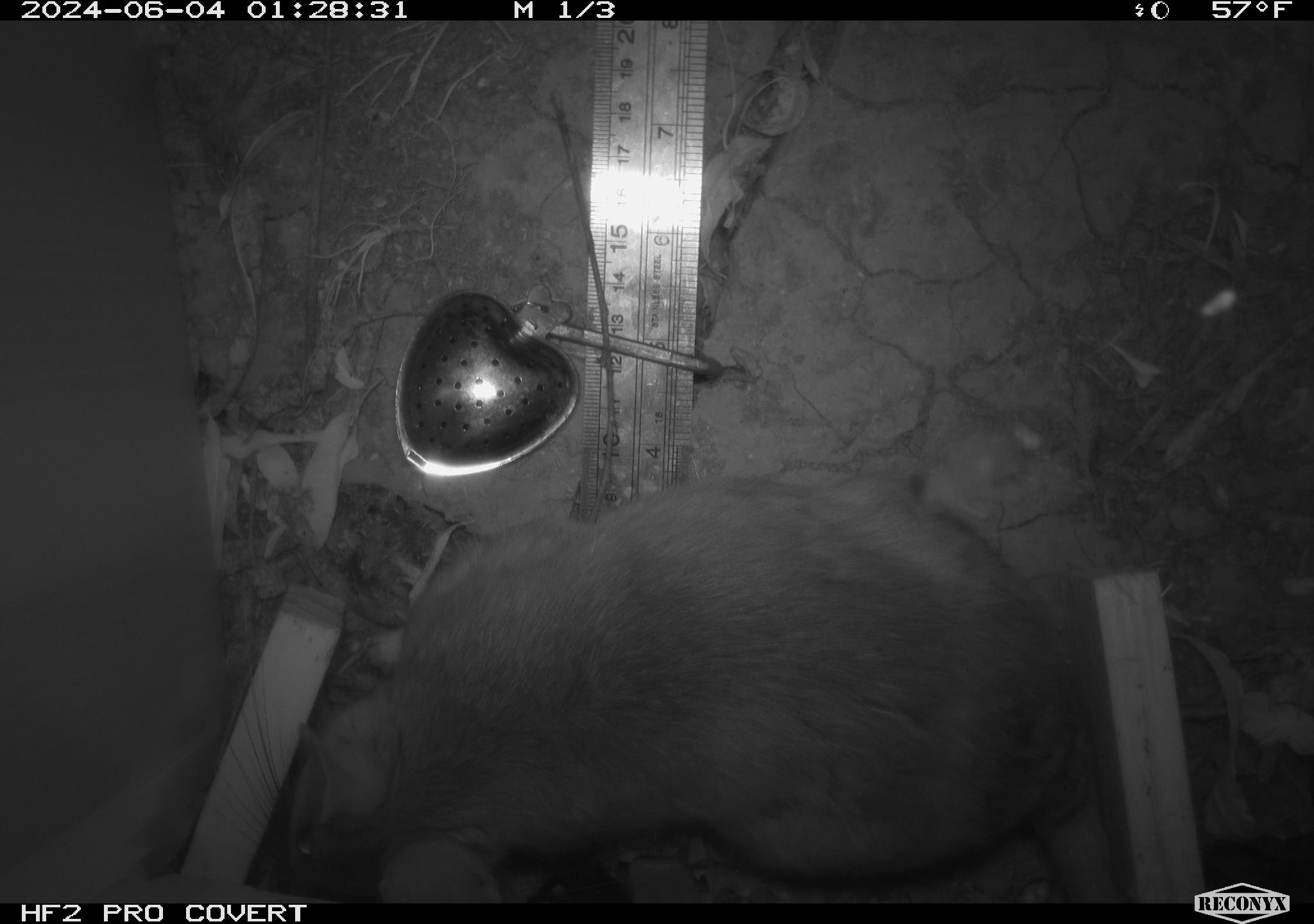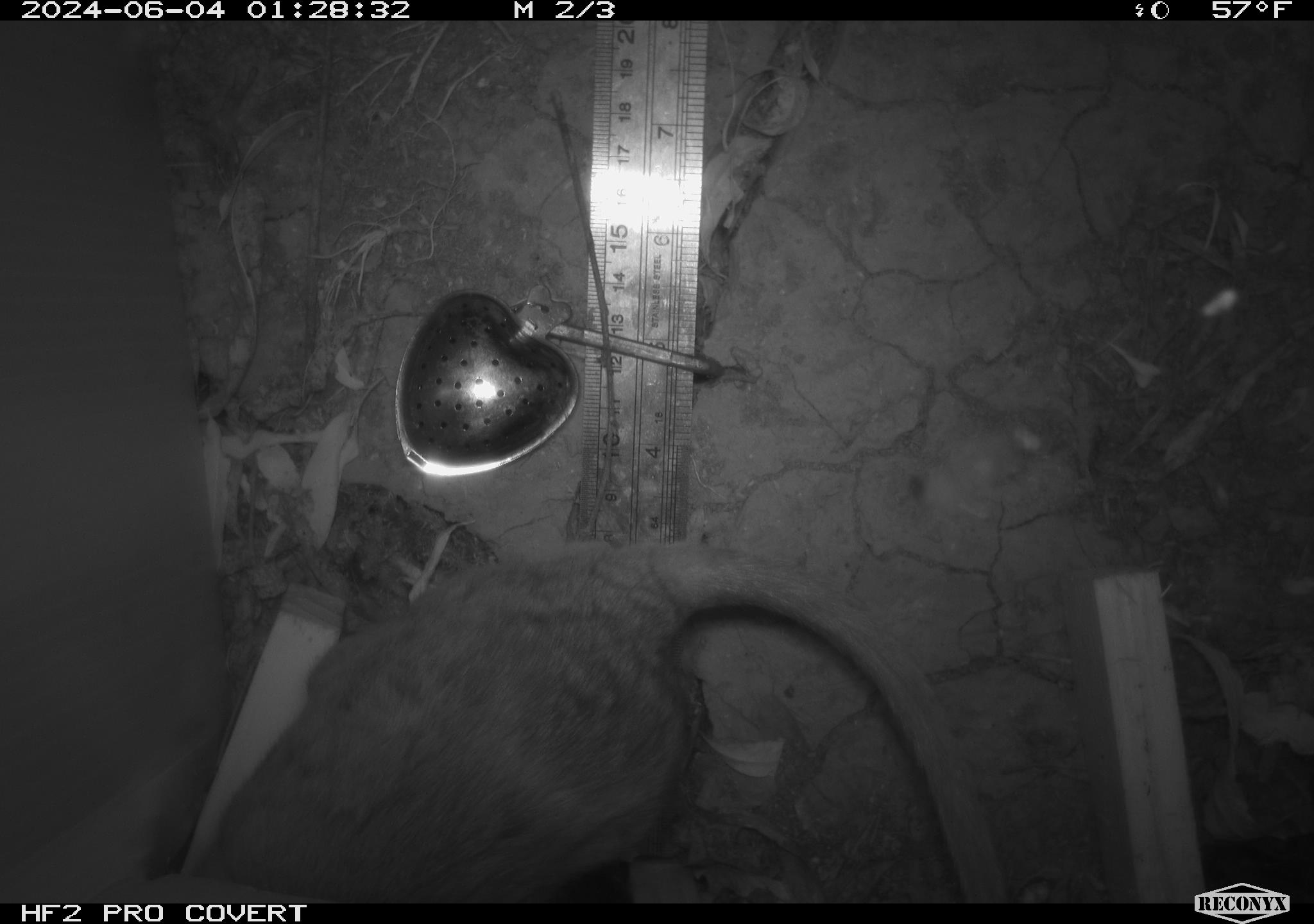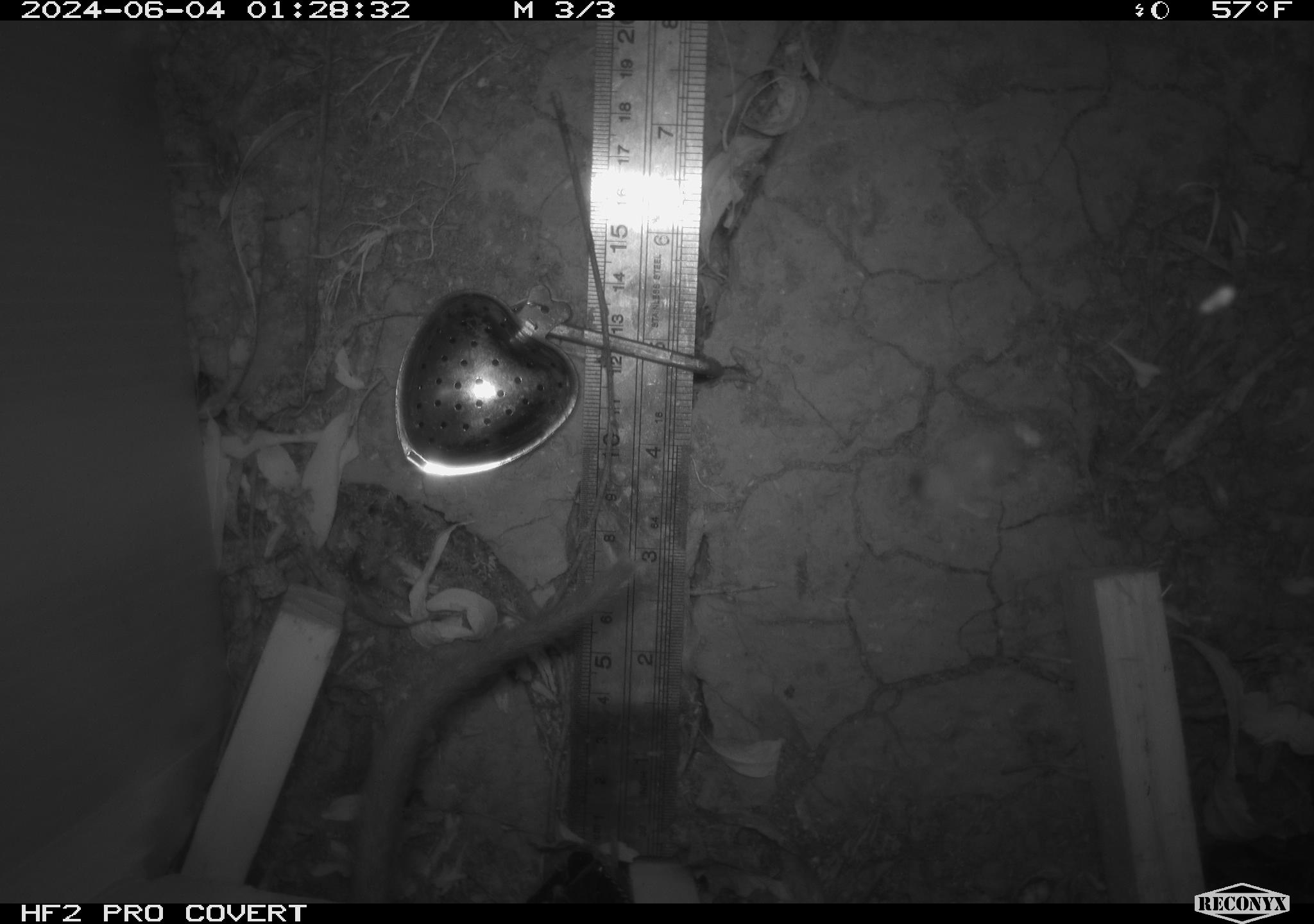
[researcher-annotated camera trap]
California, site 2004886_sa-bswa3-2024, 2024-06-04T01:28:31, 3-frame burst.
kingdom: Animalia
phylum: Chordata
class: Mammalia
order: Rodentia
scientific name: Rodentia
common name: woodrat or rat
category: woodrat or rat species